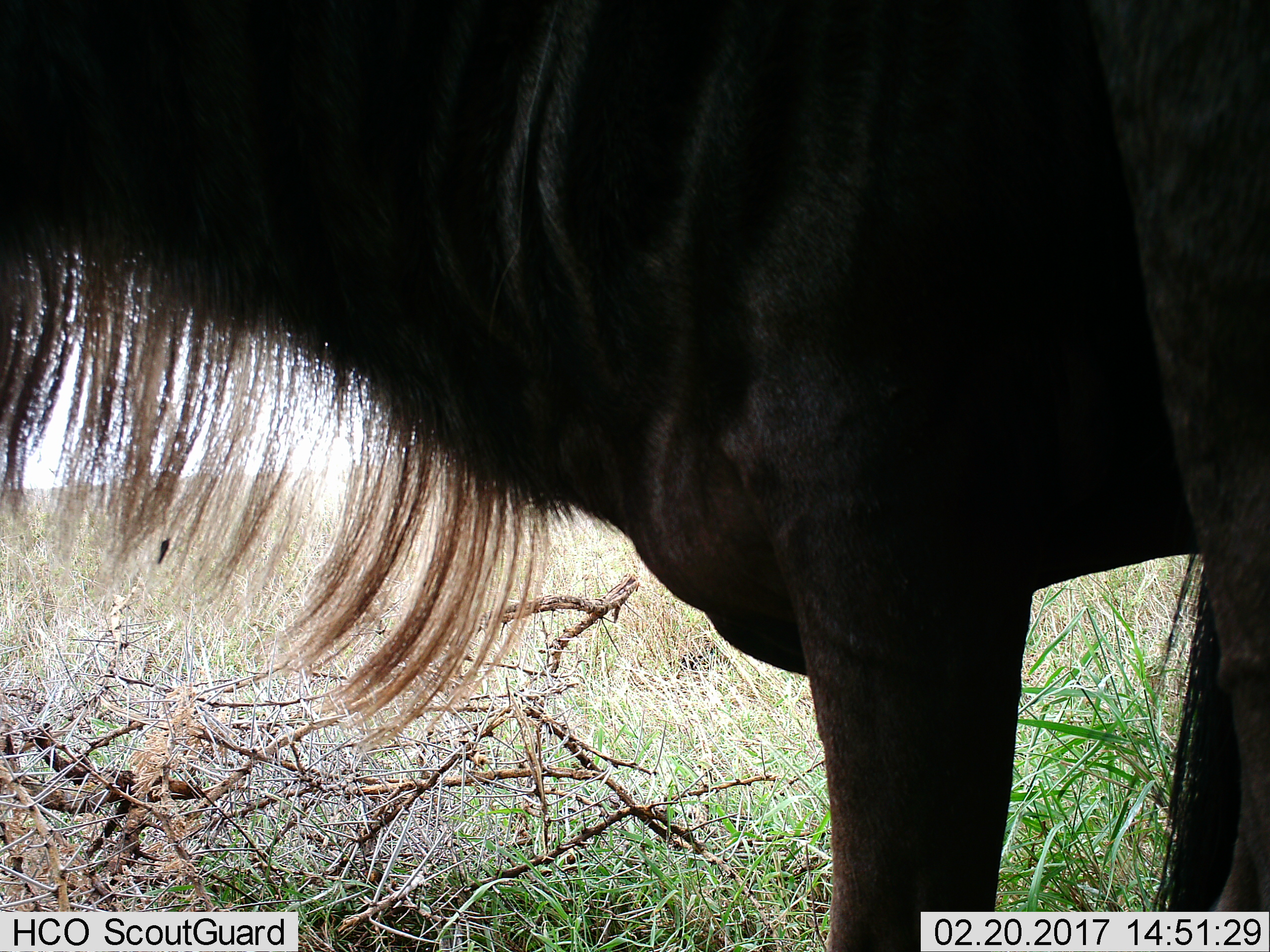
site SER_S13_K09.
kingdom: Animalia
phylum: Chordata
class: Mammalia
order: Artiodactyla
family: Bovidae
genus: Connochaetes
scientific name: Connochaetes taurinus taurinus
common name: blue wildebeest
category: wildebeestblue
Wildebeestblue (blue wildebeest) (Connochaetes taurinus taurinus), count 1. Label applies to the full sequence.